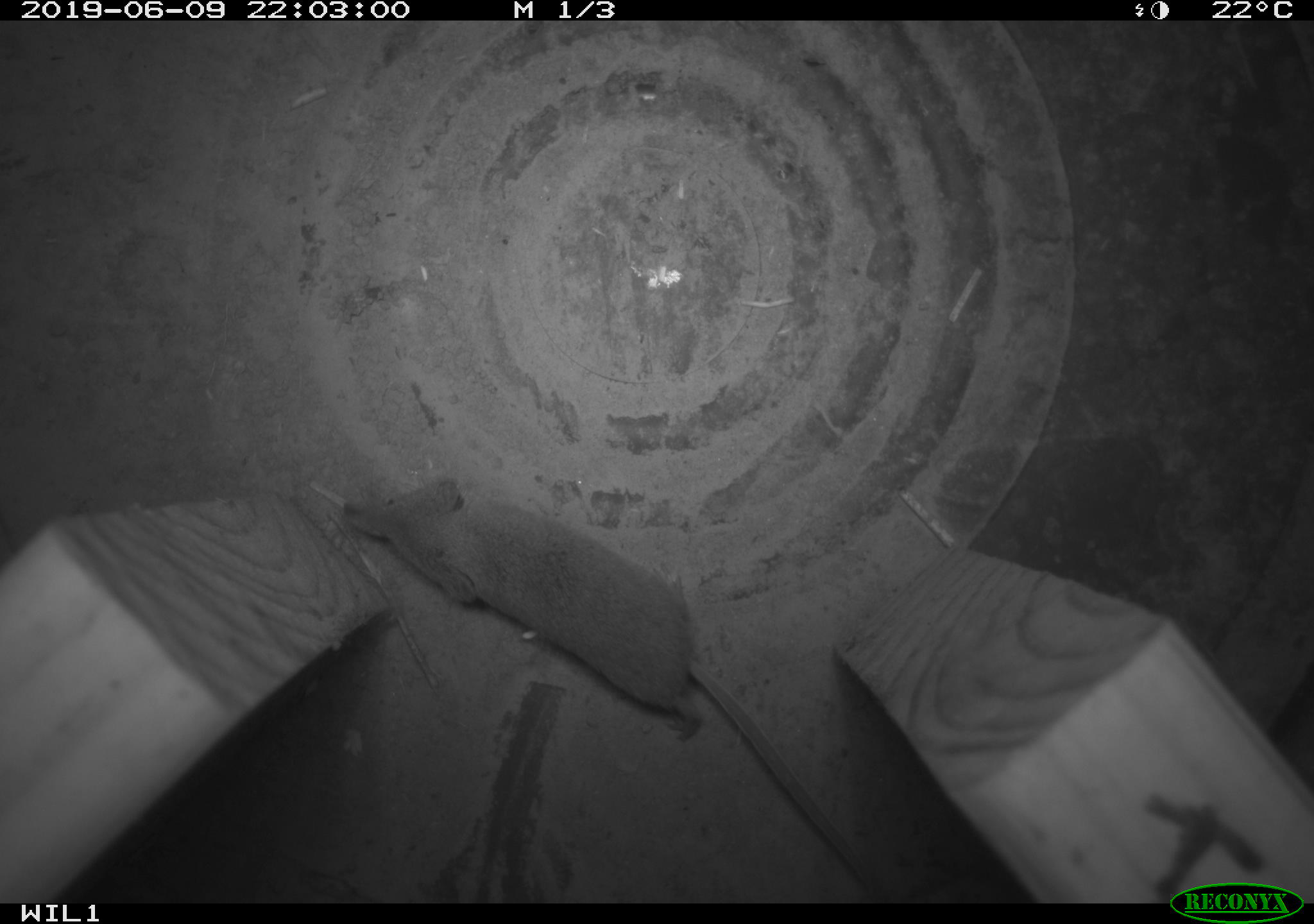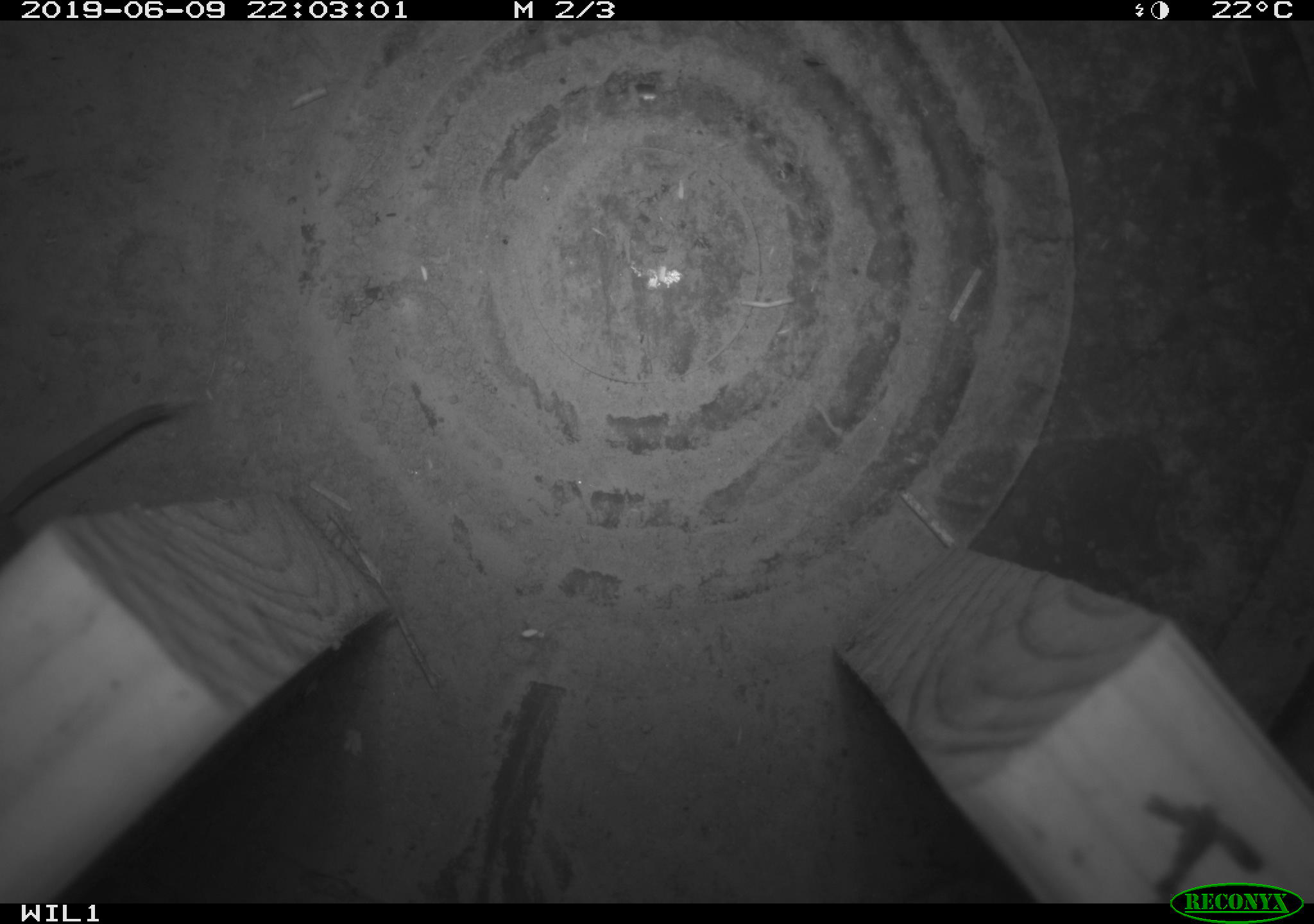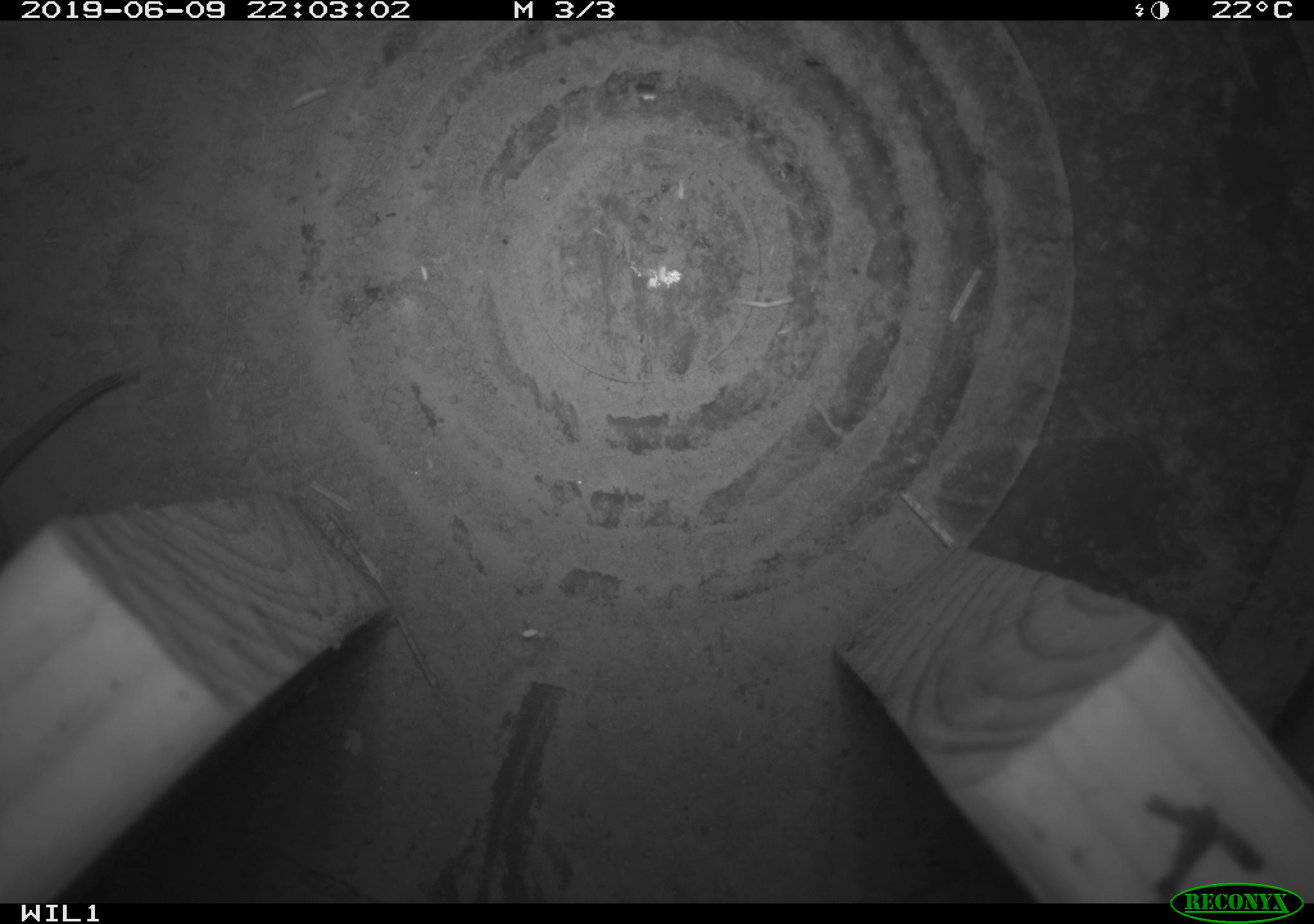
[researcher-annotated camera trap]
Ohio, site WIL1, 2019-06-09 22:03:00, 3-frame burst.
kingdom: Animalia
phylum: Chordata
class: Mammalia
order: Eulipotyphla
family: Soricidae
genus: Sorex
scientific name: Sorex cinereus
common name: masked shrew